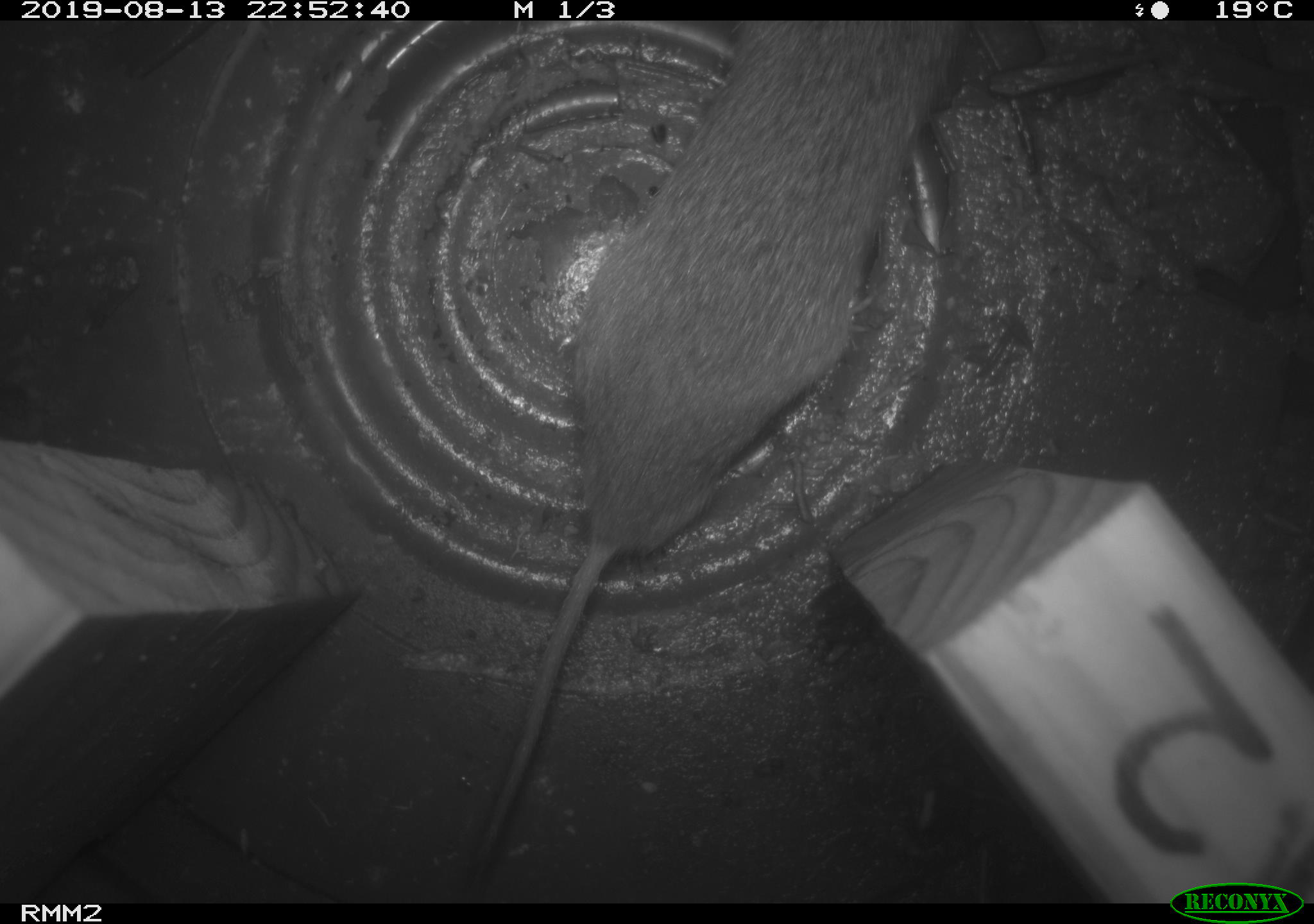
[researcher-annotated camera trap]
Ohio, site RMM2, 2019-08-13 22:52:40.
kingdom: Animalia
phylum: Chordata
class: Mammalia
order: Rodentia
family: Cricetidae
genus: Microtus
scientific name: Microtus pennsylvanicus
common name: meadow vole